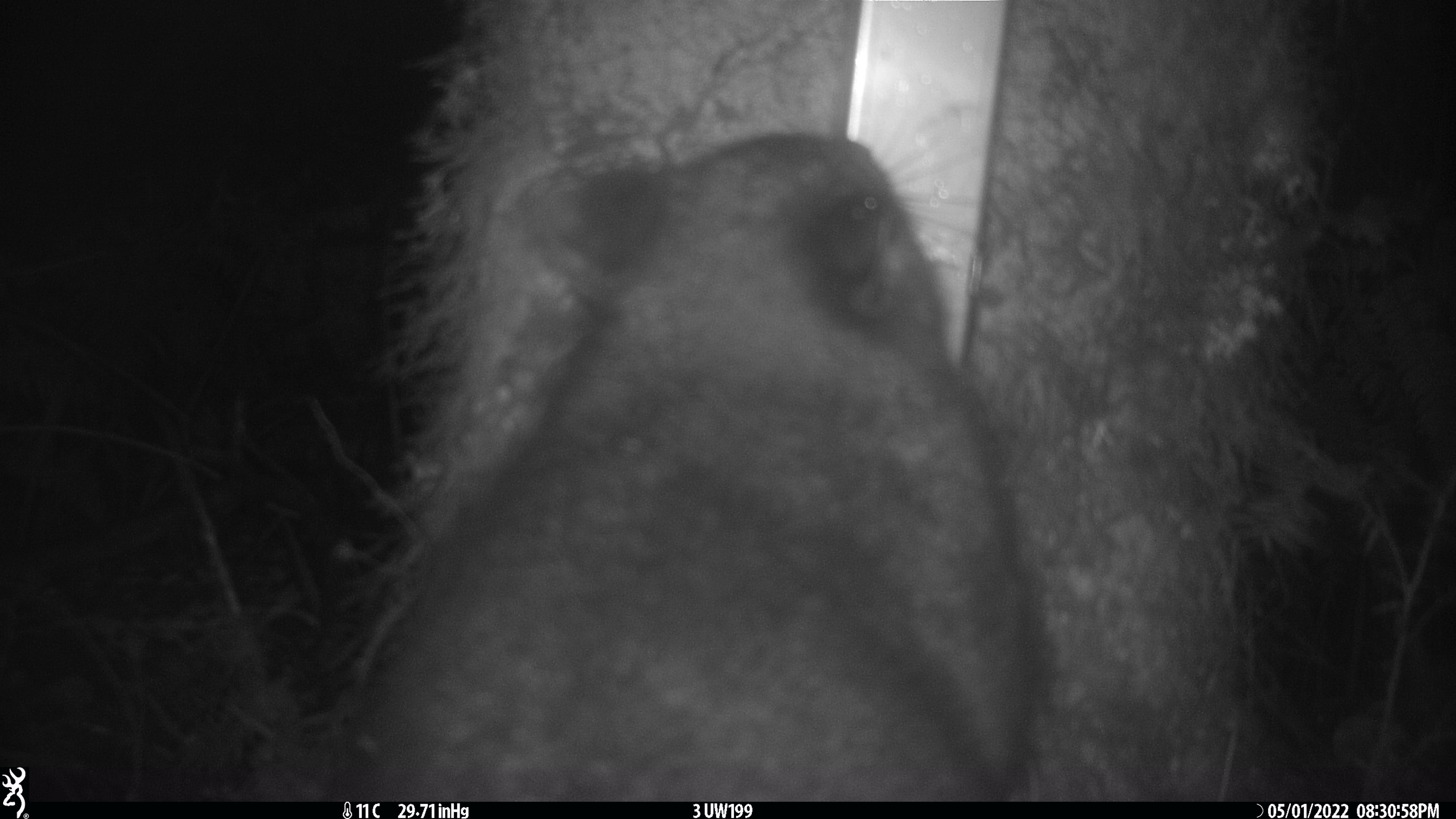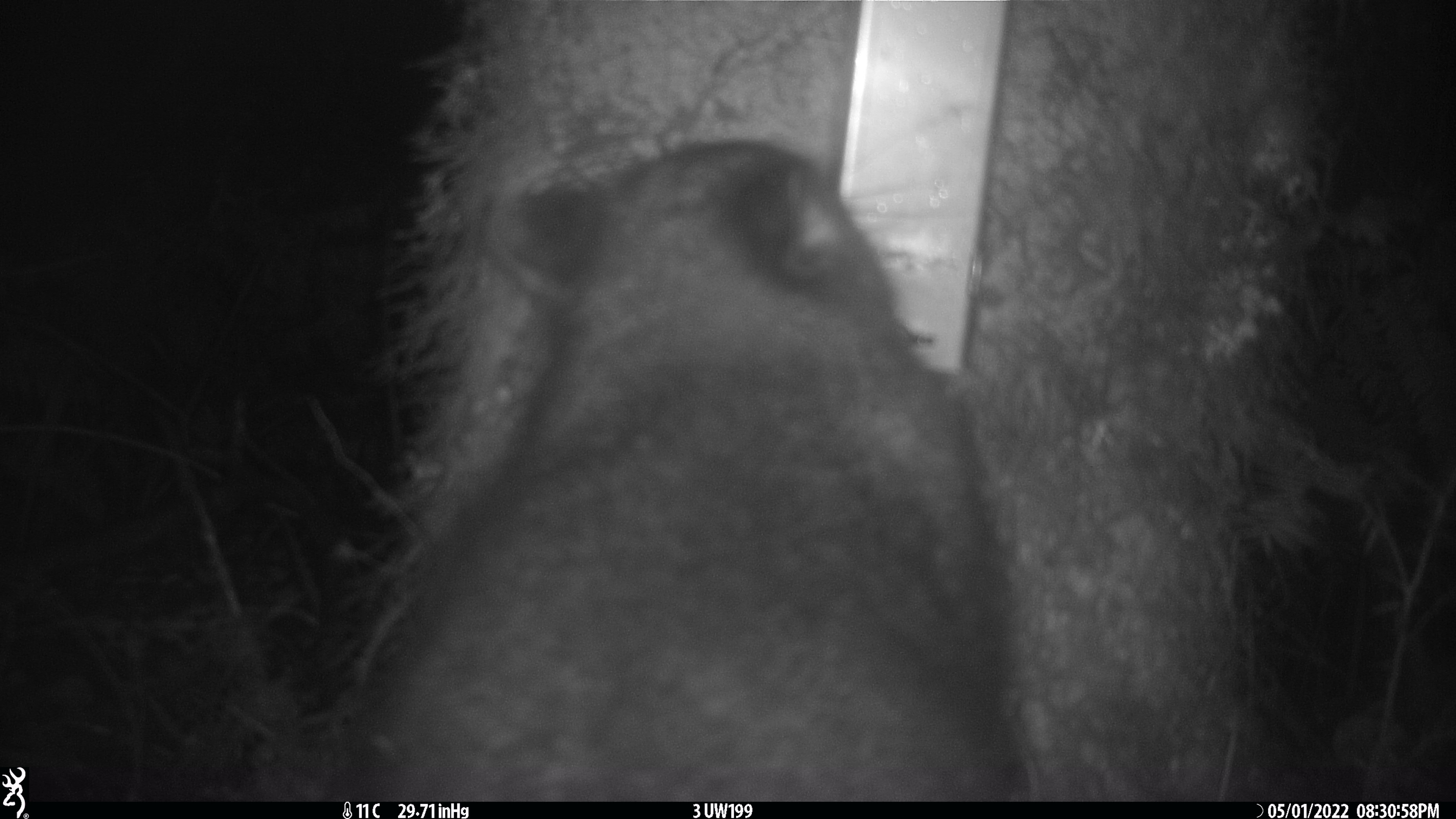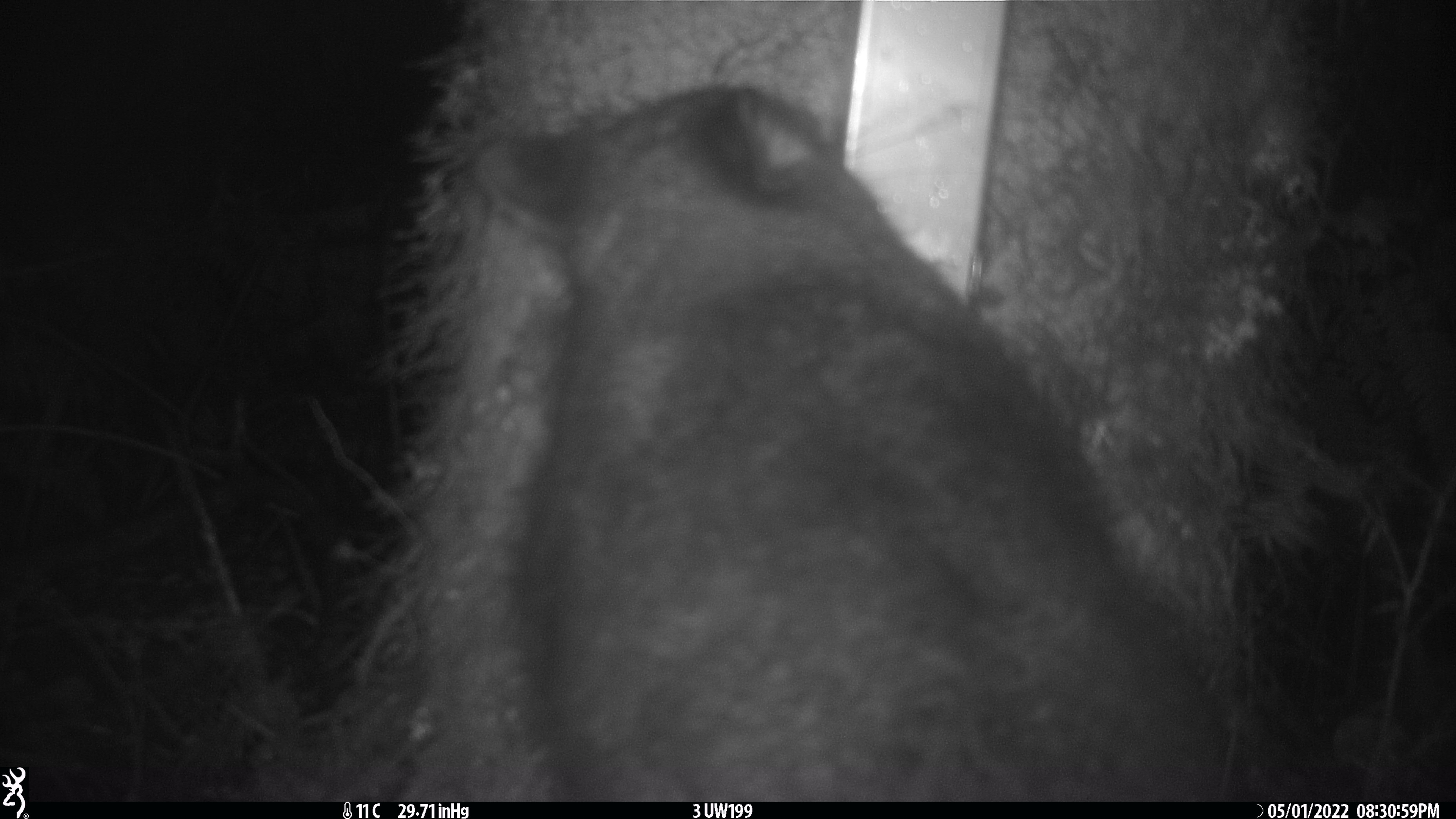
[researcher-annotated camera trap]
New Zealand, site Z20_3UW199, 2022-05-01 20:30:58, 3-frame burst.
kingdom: Animalia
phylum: Chordata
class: Mammalia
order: Diprotodontia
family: Phalangeridae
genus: Trichosurus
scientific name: Trichosurus vulpecula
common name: common brushtail possum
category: possum